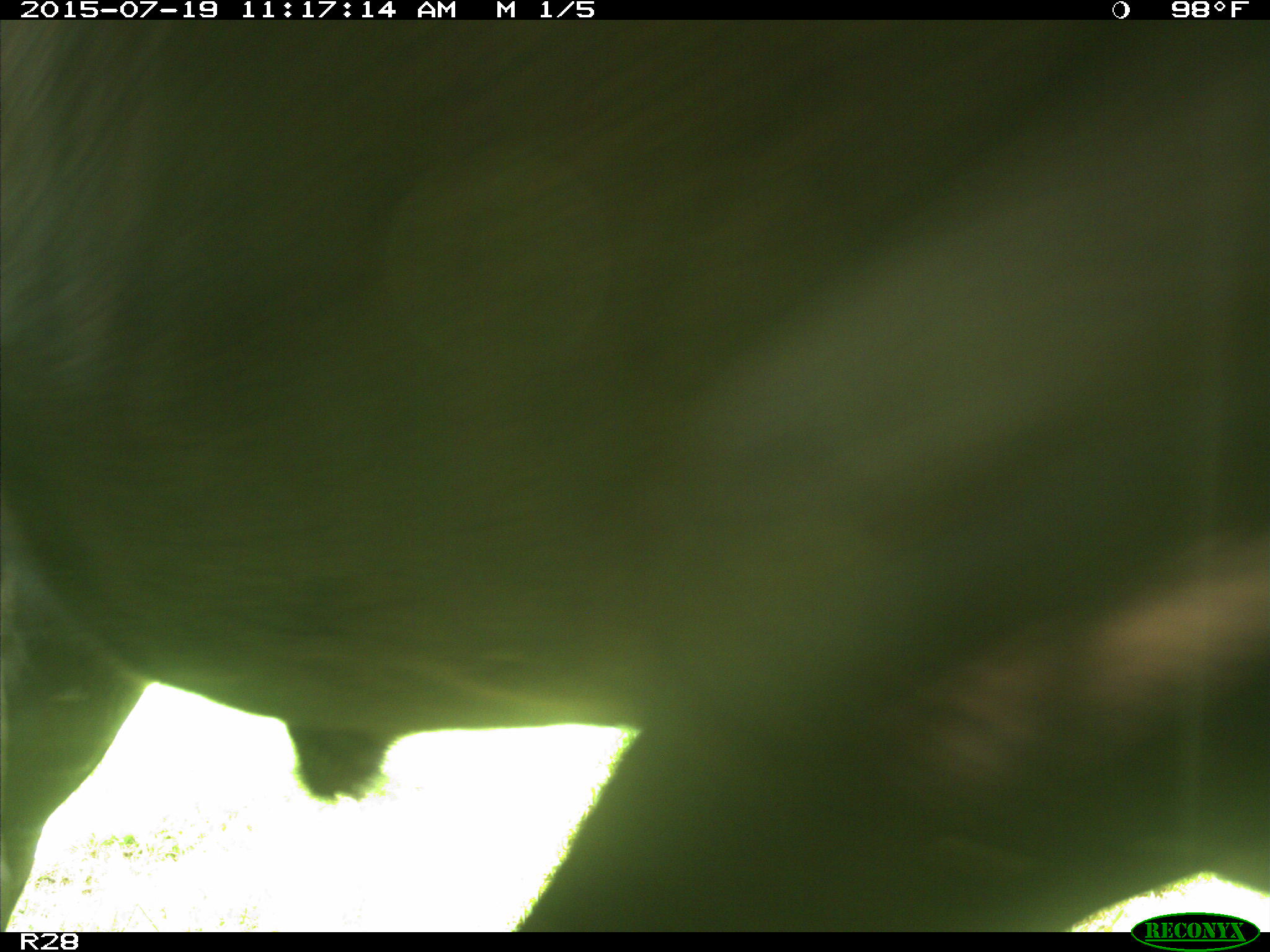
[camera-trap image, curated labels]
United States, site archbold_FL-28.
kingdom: Animalia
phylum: Chordata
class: Mammalia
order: Artiodactyla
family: Bovidae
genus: Bos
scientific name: Bos taurus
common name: domestic cow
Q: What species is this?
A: Bos taurus (domestic cow).